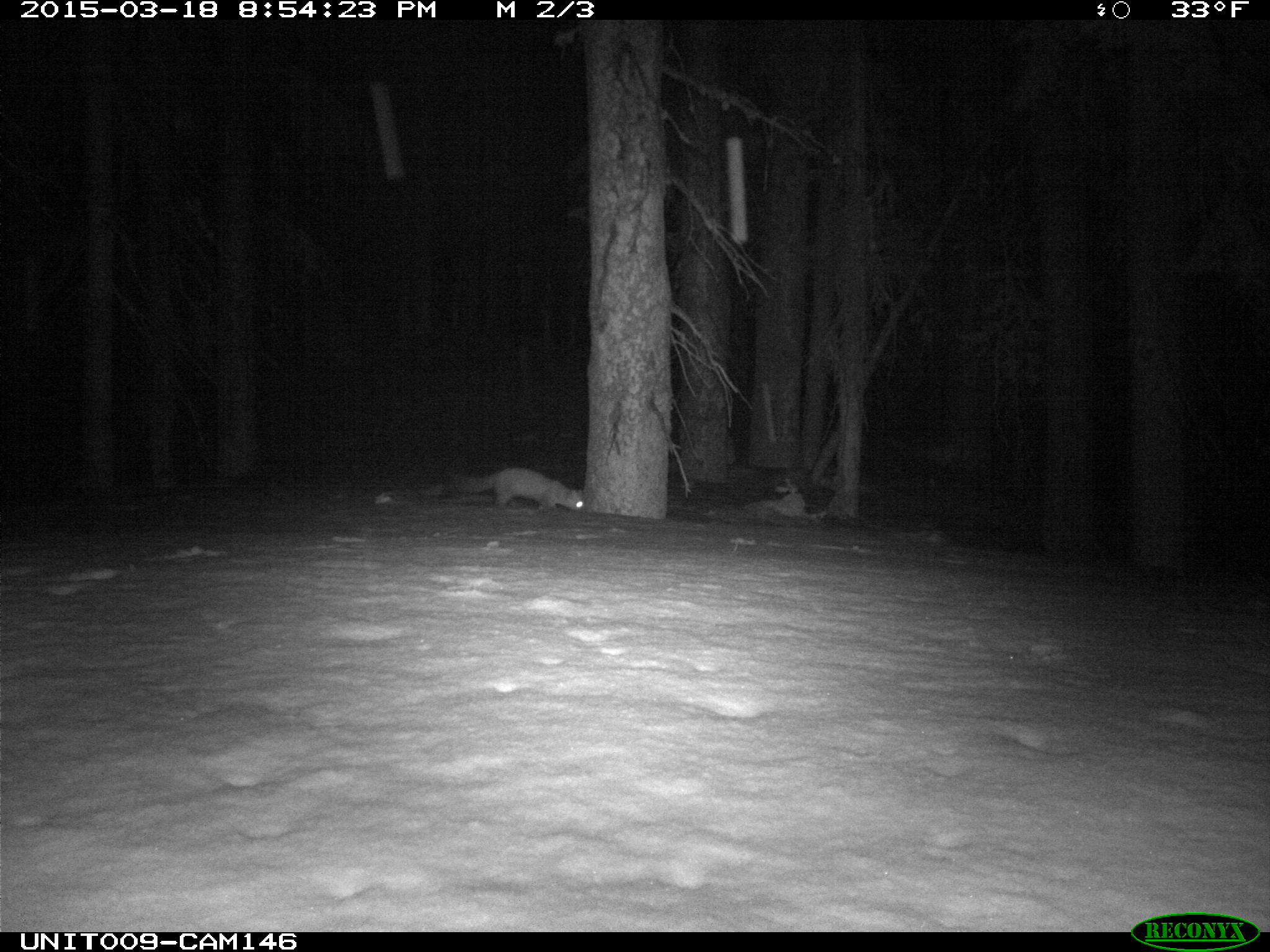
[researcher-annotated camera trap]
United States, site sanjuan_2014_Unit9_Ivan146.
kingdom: Animalia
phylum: Chordata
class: Mammalia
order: Carnivora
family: Mustelidae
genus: Martes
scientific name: Martes americana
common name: american marten